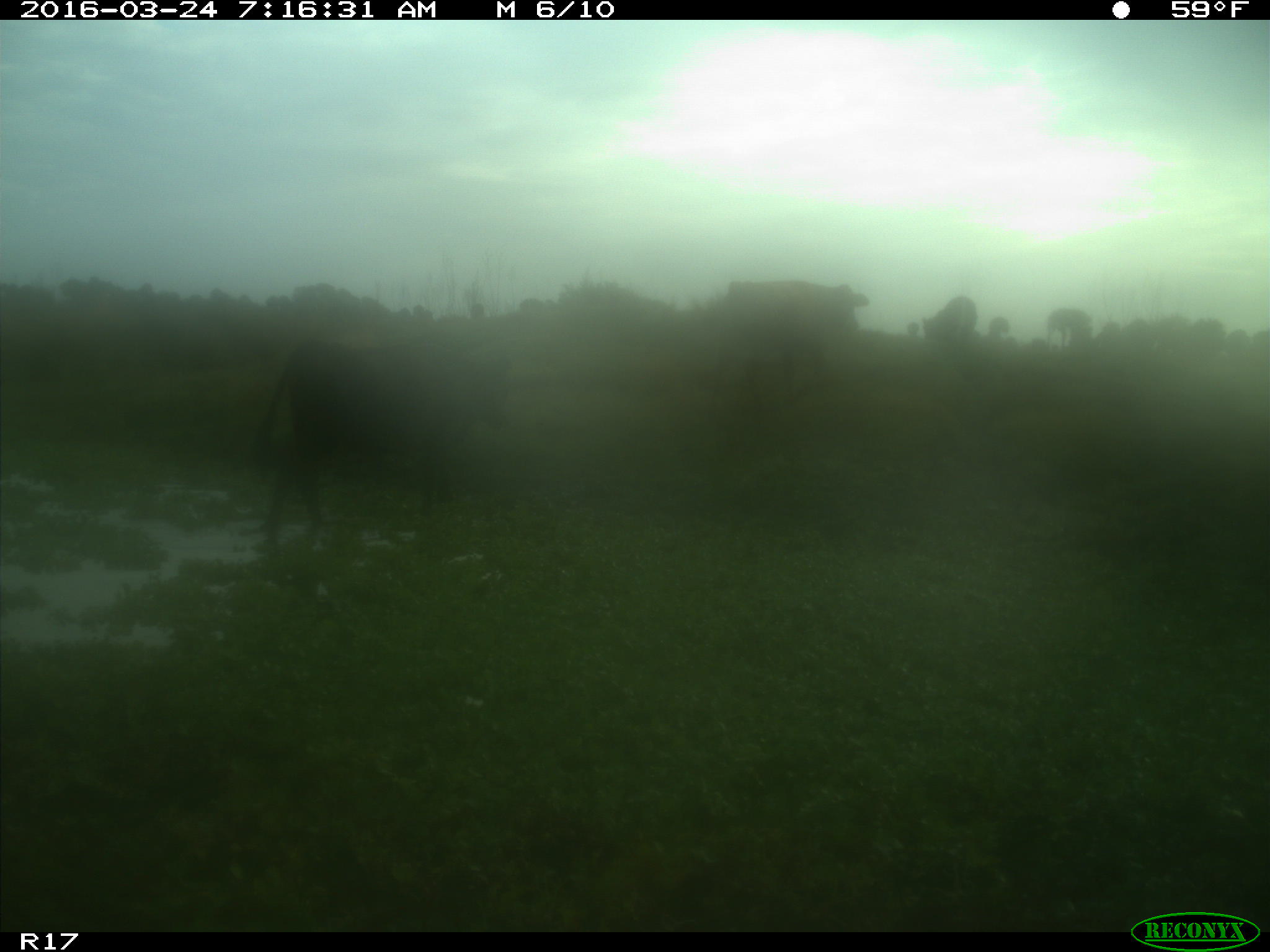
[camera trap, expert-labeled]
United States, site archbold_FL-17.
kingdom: Animalia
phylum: Chordata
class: Mammalia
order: Artiodactyla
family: Bovidae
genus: Bos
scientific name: Bos taurus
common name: domestic cow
Bos taurus (domestic cow).